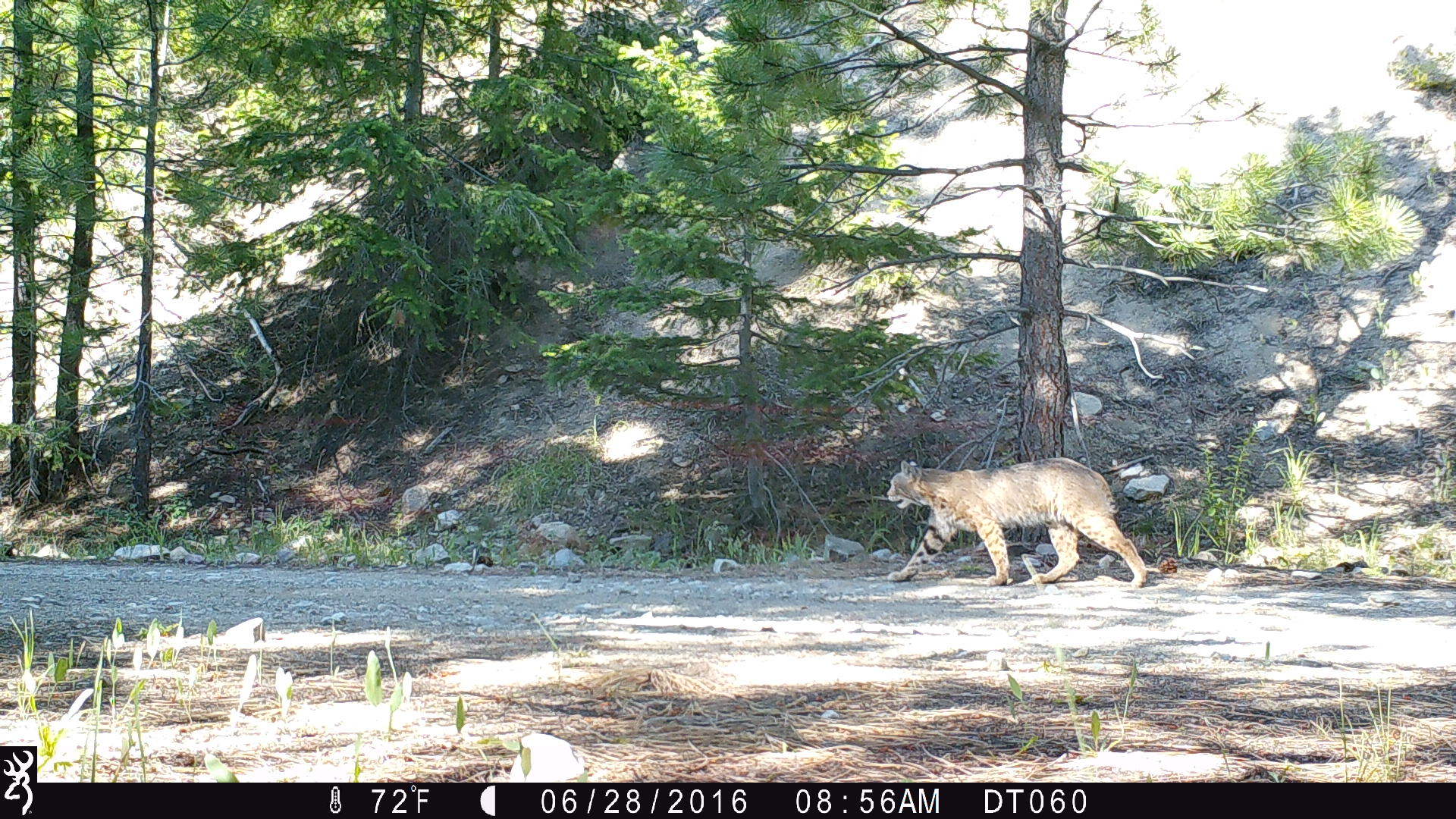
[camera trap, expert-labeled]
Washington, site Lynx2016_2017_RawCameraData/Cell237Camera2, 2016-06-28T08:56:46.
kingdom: Animalia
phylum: Chordata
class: Mammalia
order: Carnivora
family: Felidae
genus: Lynx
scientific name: Lynx rufus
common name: bobcat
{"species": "Lynx rufus (bobcat)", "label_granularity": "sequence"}